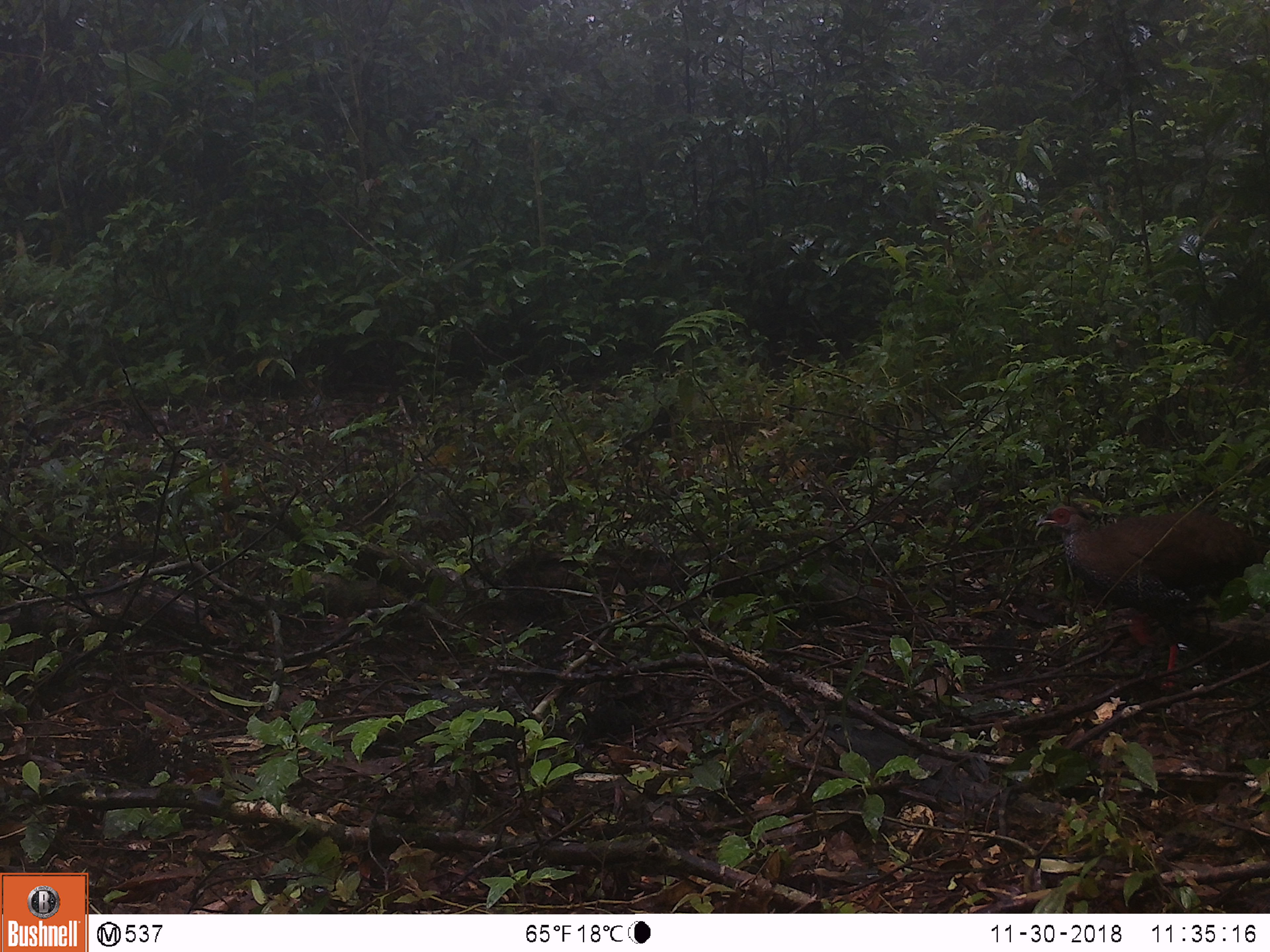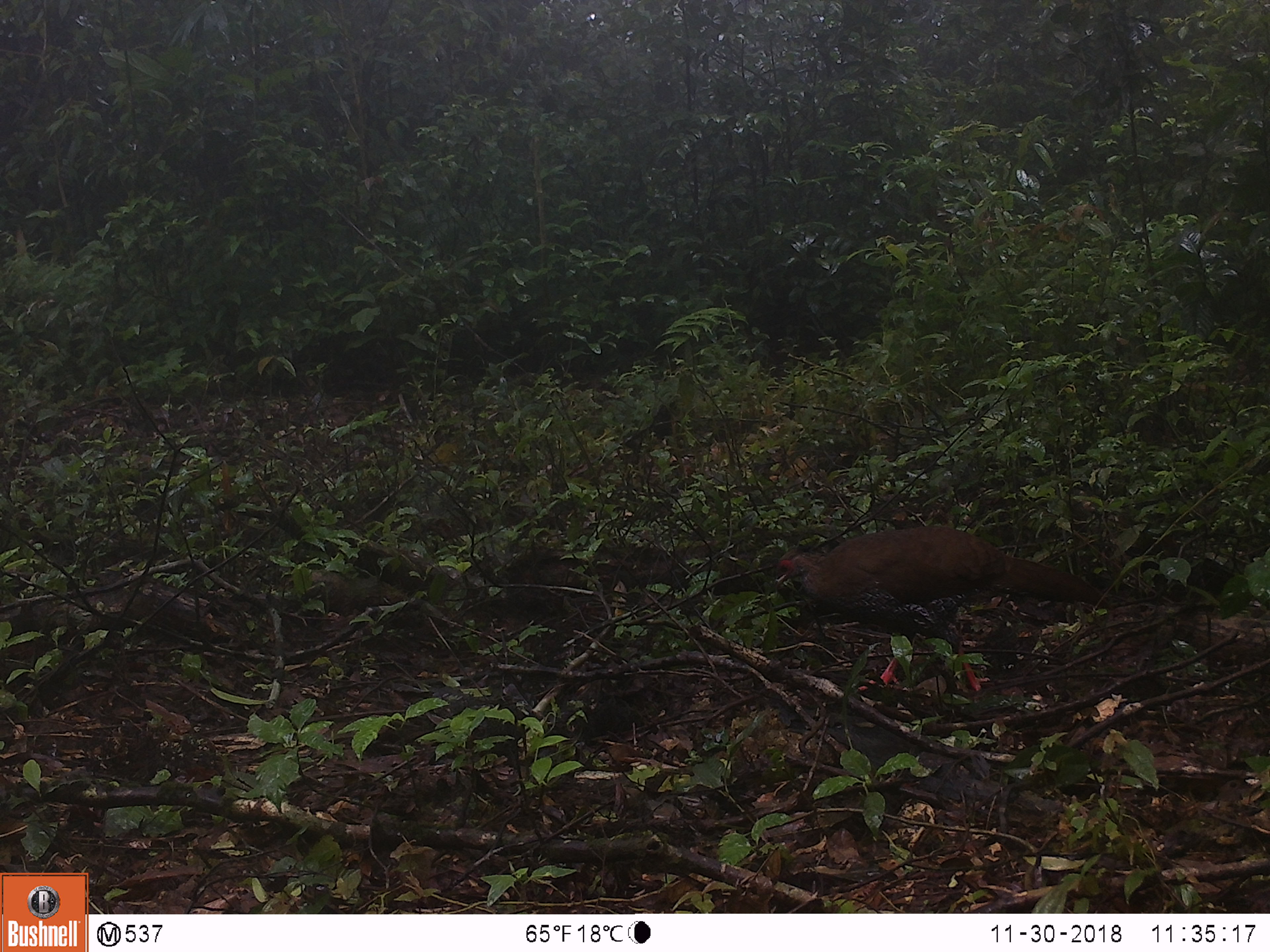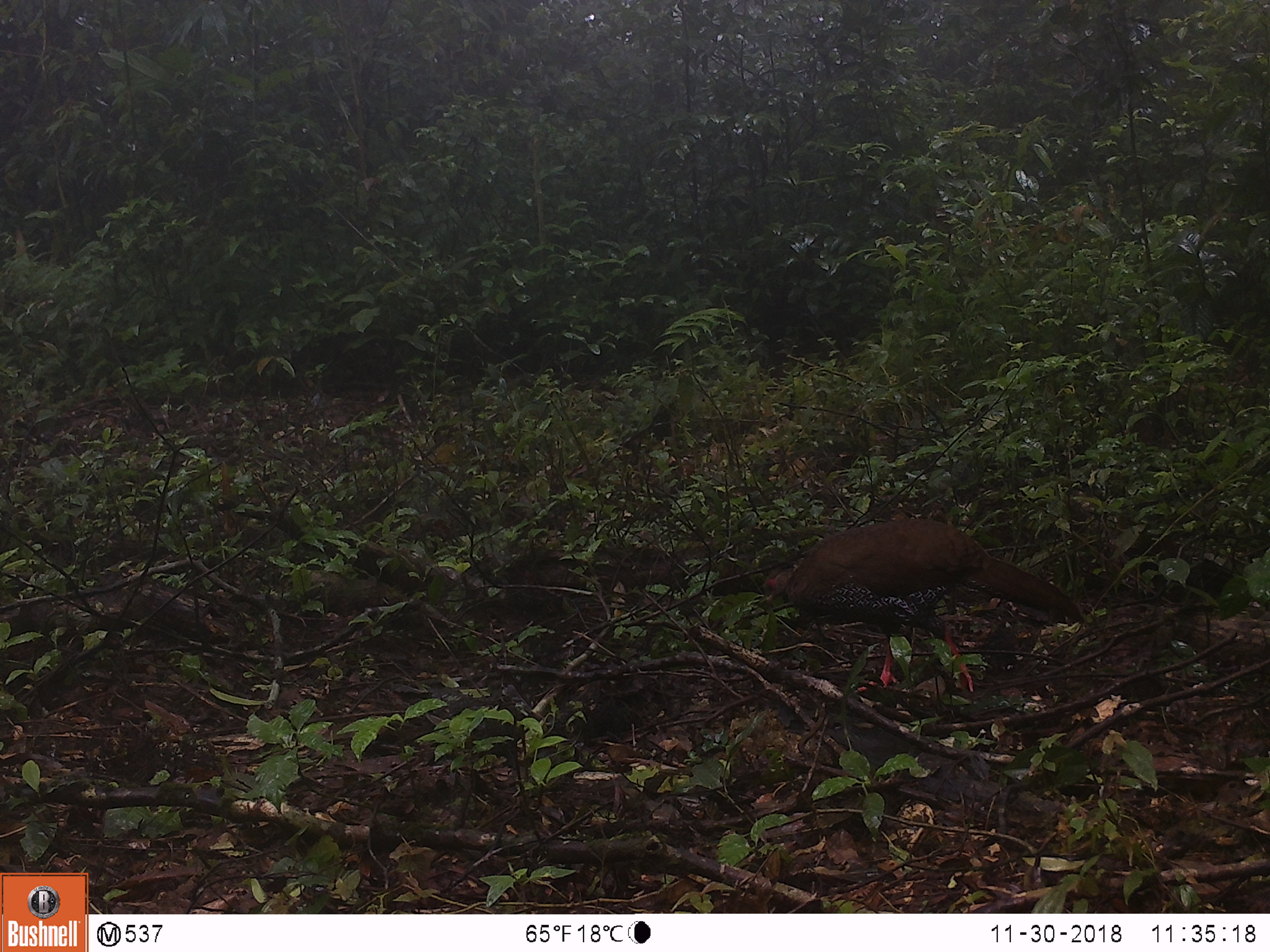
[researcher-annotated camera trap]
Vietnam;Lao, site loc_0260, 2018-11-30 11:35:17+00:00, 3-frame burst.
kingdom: Animalia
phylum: Chordata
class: Aves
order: Galliformes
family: Phasianidae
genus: Lophura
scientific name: Lophura nycthemera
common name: silver pheasant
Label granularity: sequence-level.